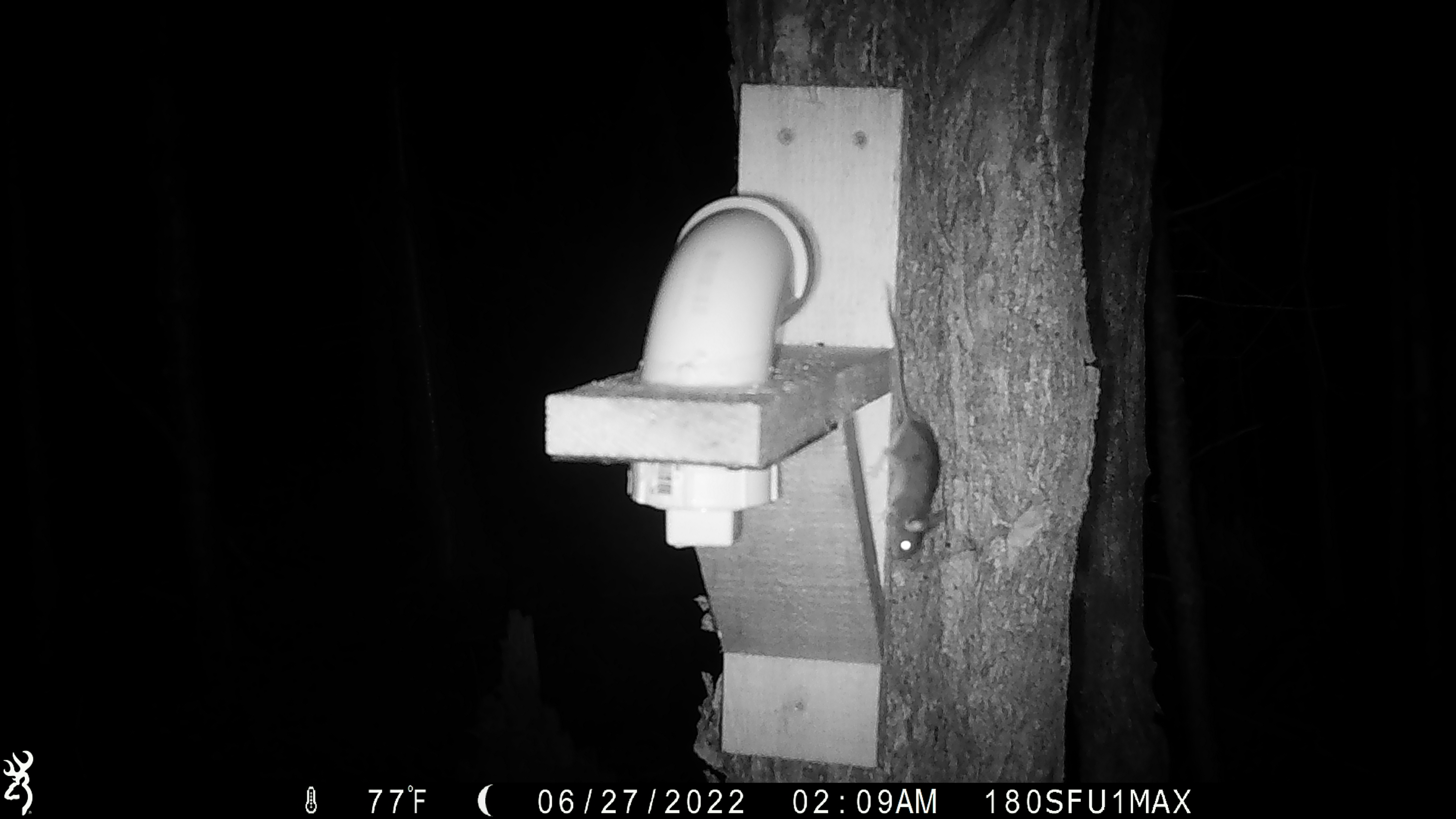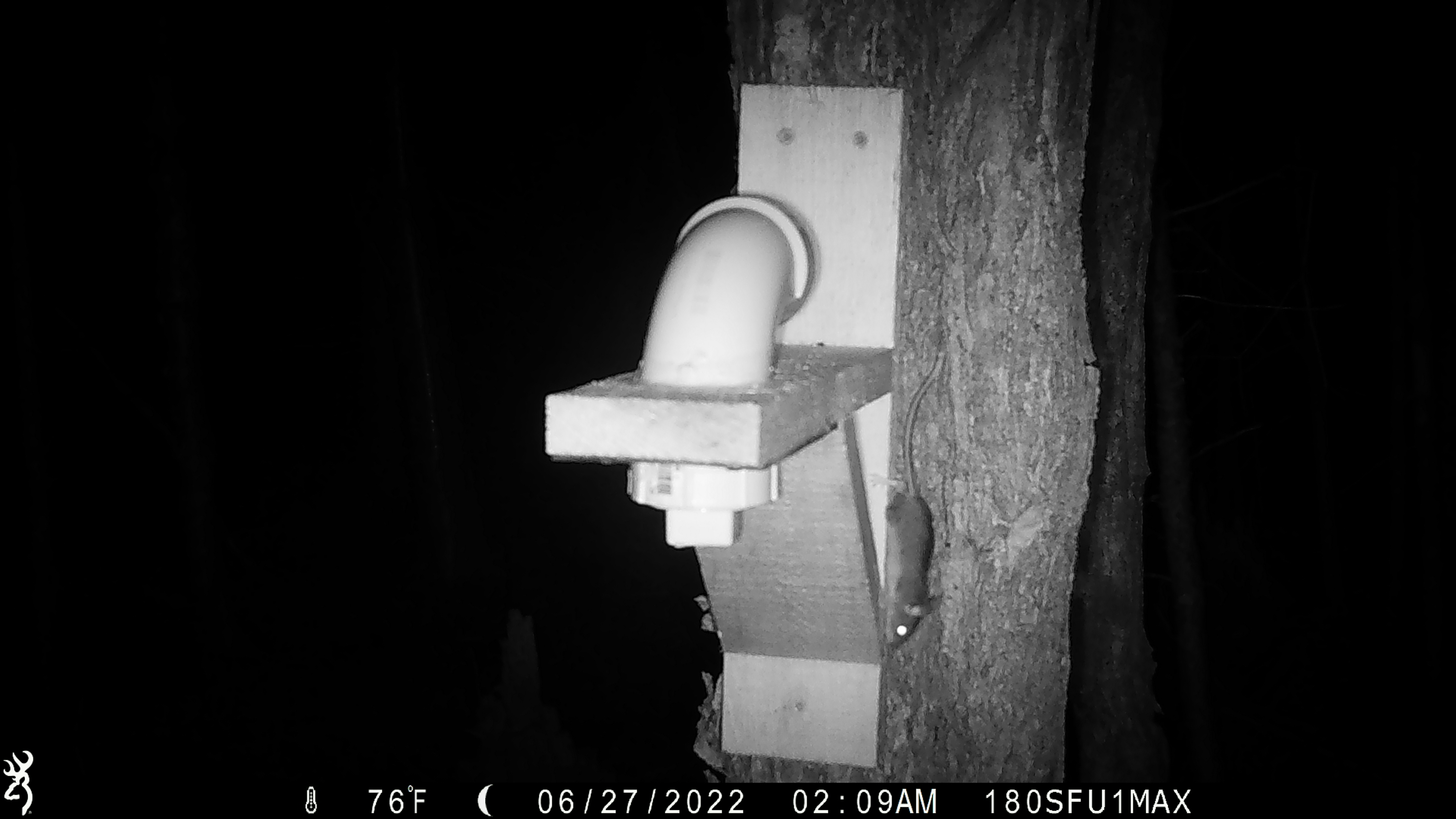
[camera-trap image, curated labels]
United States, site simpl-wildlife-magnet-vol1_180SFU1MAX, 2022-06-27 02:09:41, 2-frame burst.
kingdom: Animalia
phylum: Chordata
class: Mammalia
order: Rodentia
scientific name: Rodentia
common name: mouse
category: mouse sp.